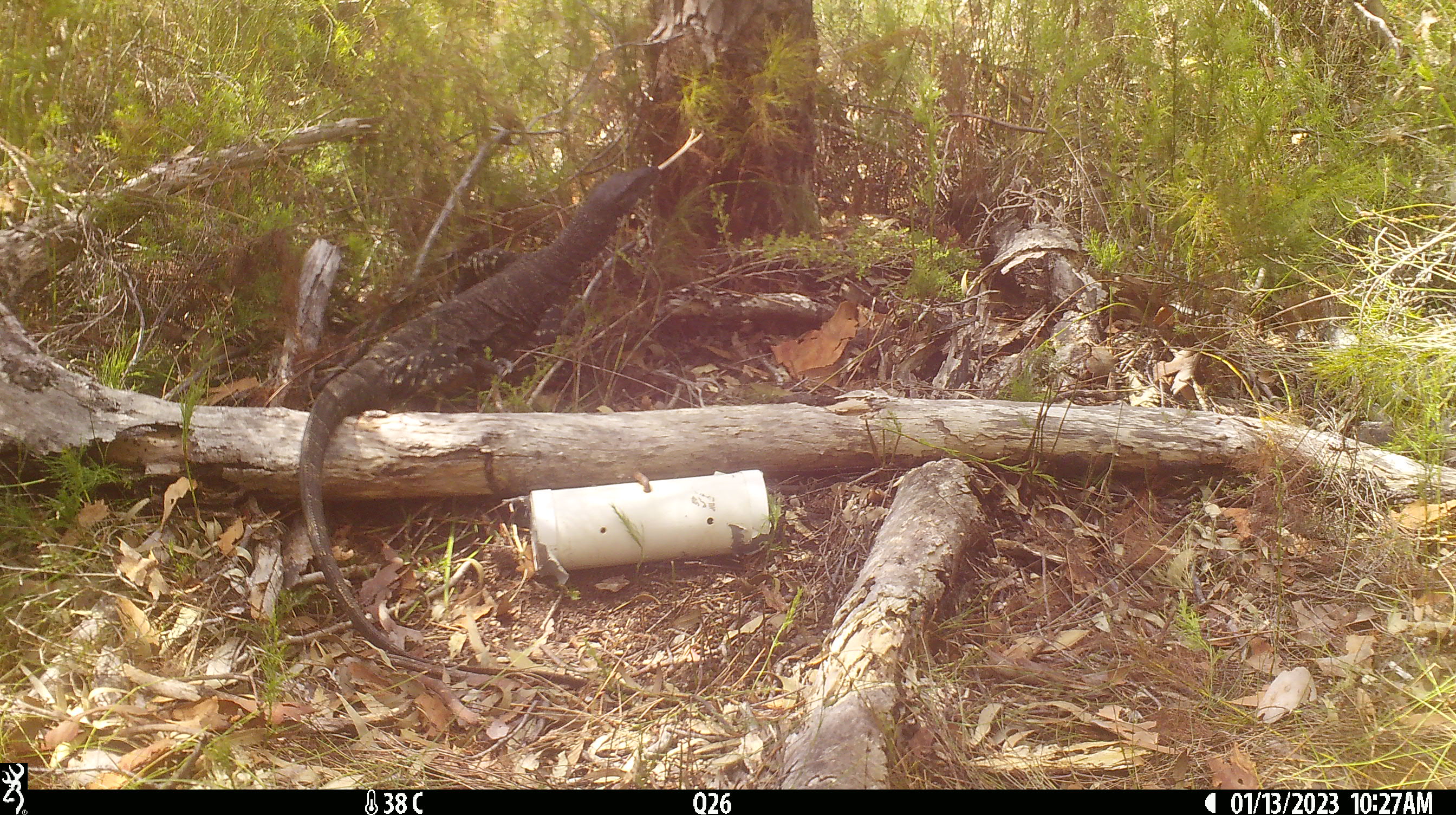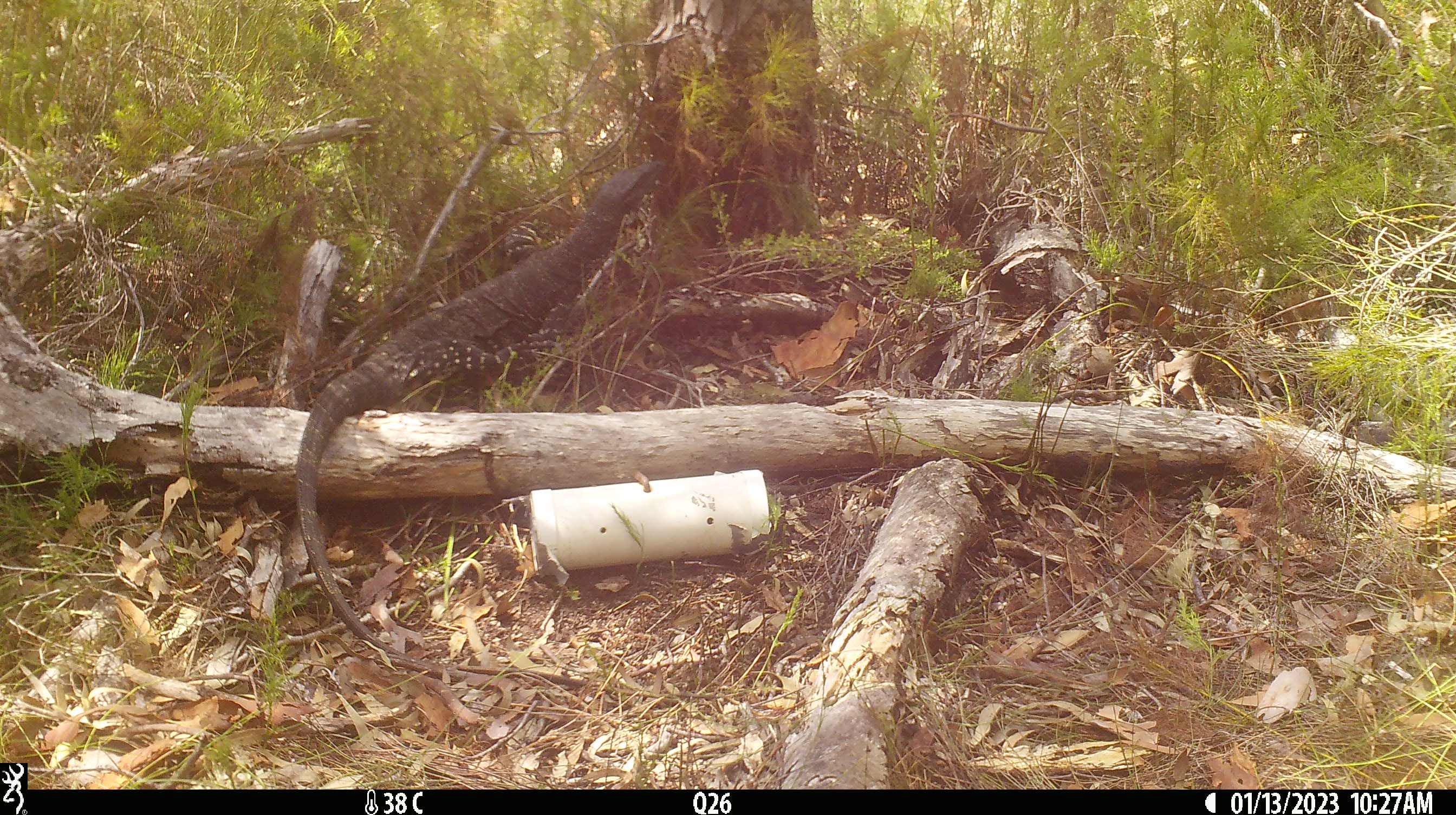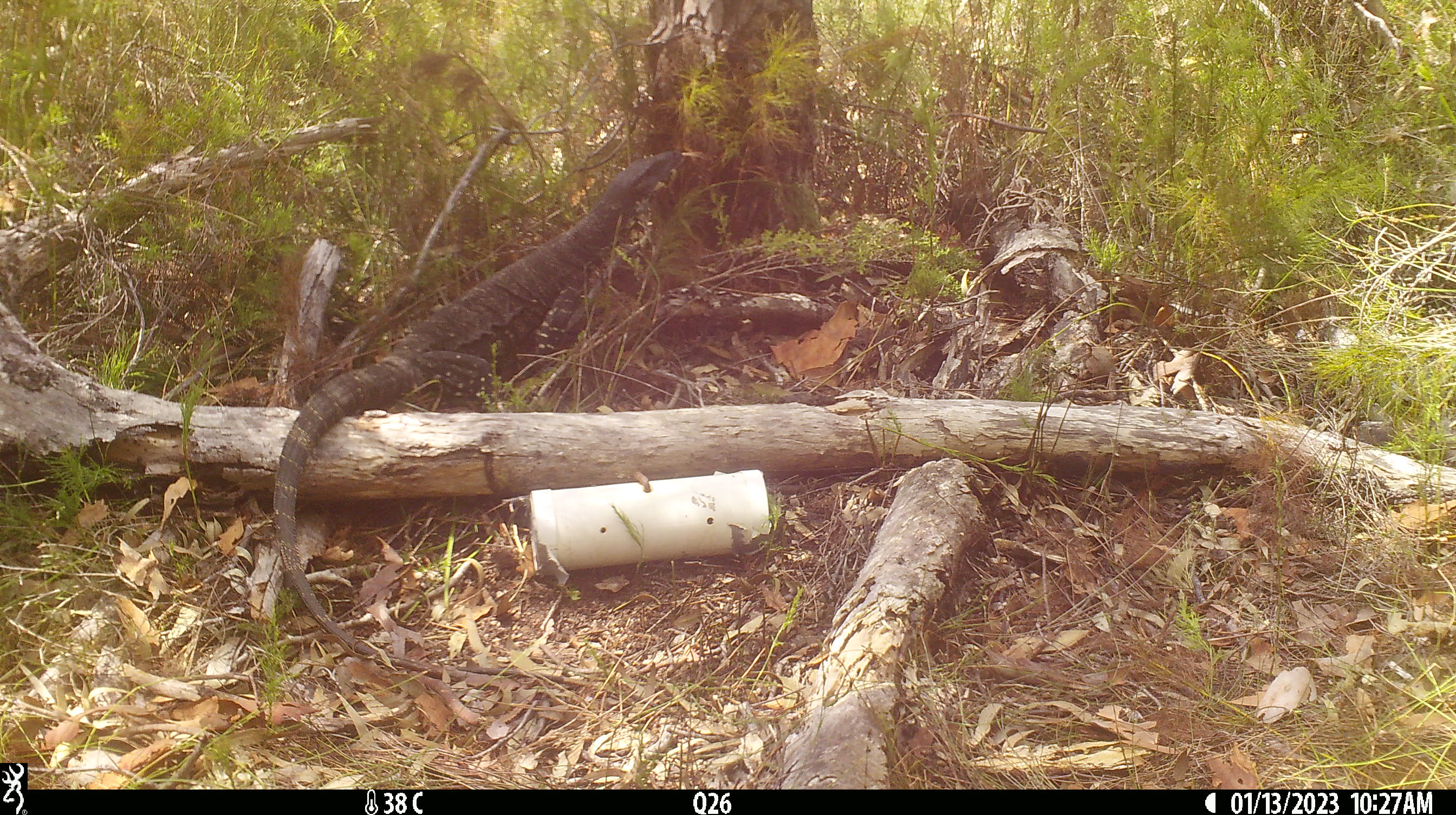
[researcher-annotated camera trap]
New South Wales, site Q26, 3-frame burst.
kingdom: Animalia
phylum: Chordata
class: Reptilia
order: Squamata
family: Varanidae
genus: Varanus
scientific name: Varanus varius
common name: lace monitor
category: goanna